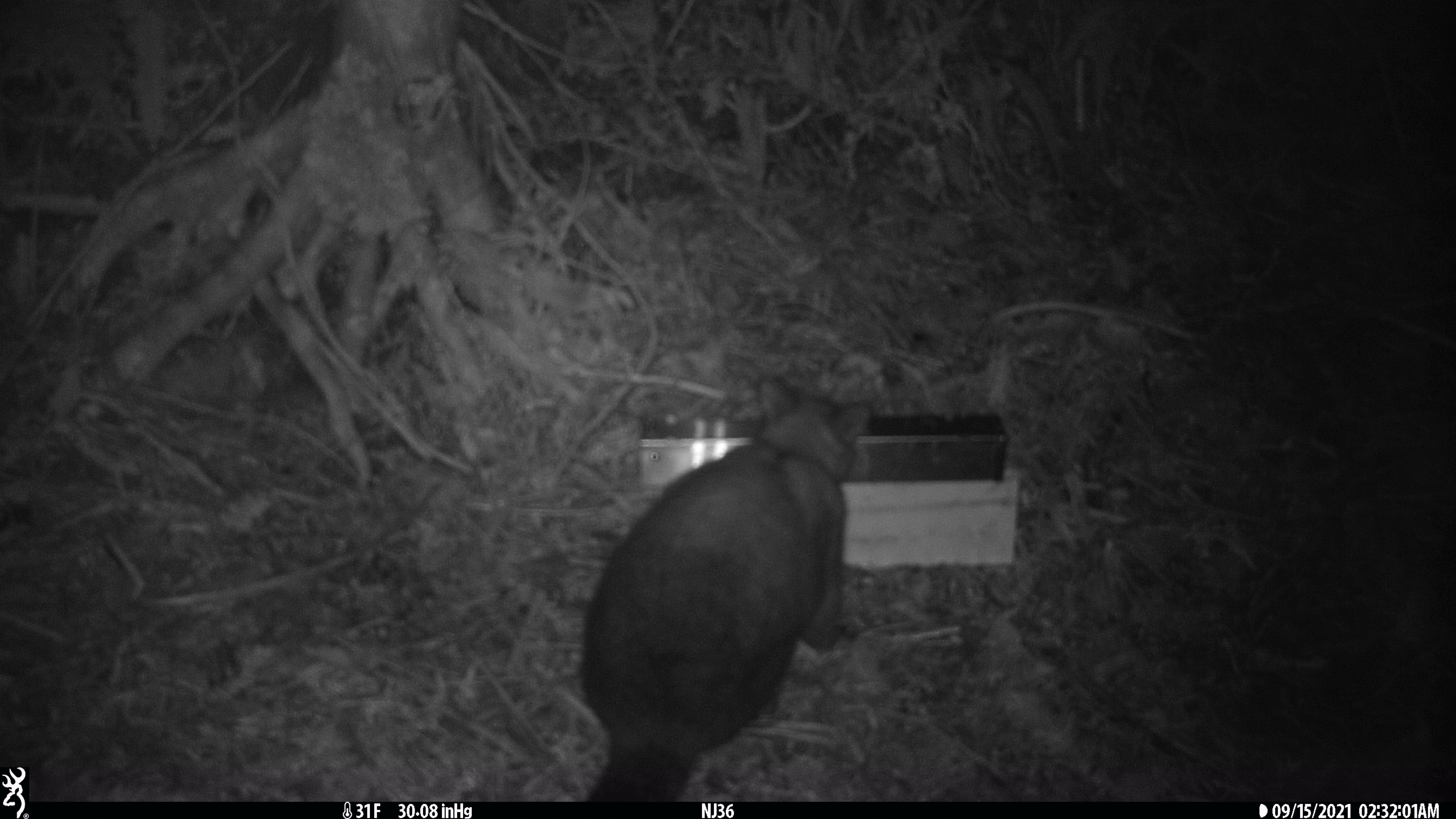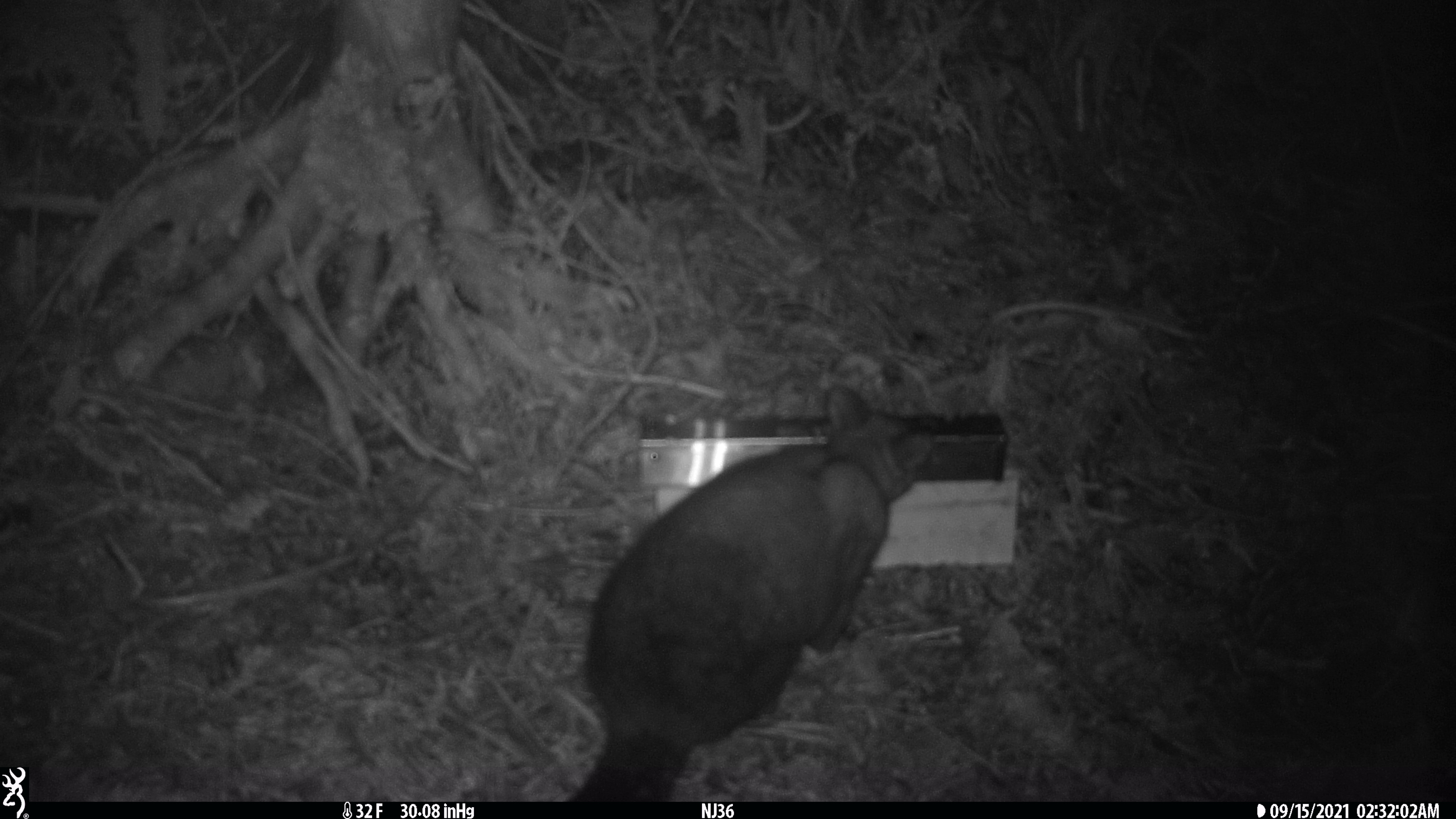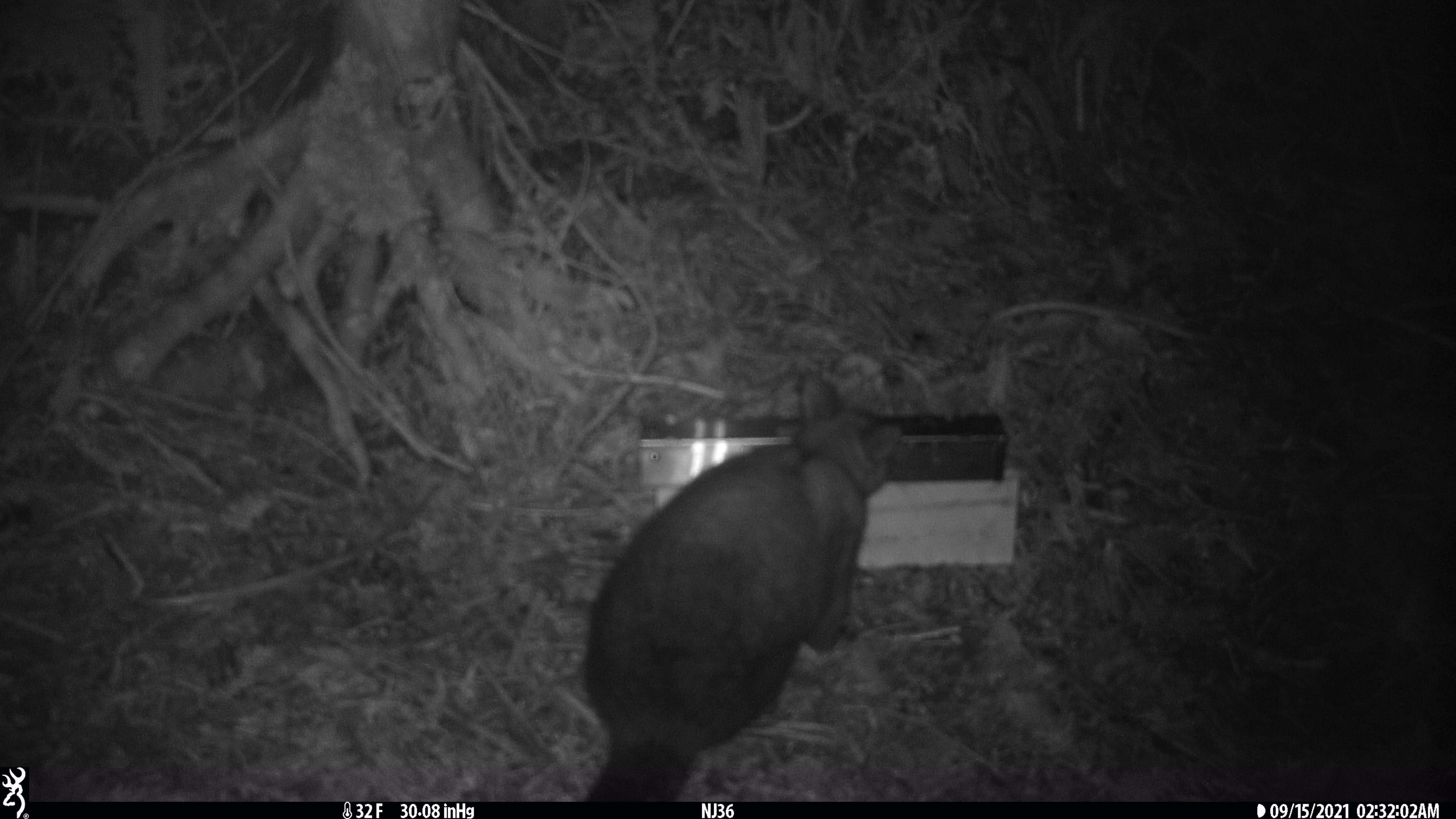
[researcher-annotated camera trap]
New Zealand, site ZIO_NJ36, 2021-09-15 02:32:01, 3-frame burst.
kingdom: Animalia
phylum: Chordata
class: Mammalia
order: Diprotodontia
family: Phalangeridae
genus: Trichosurus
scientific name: Trichosurus vulpecula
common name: common brushtail possum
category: possum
Possum (common brushtail possum) (Trichosurus vulpecula).